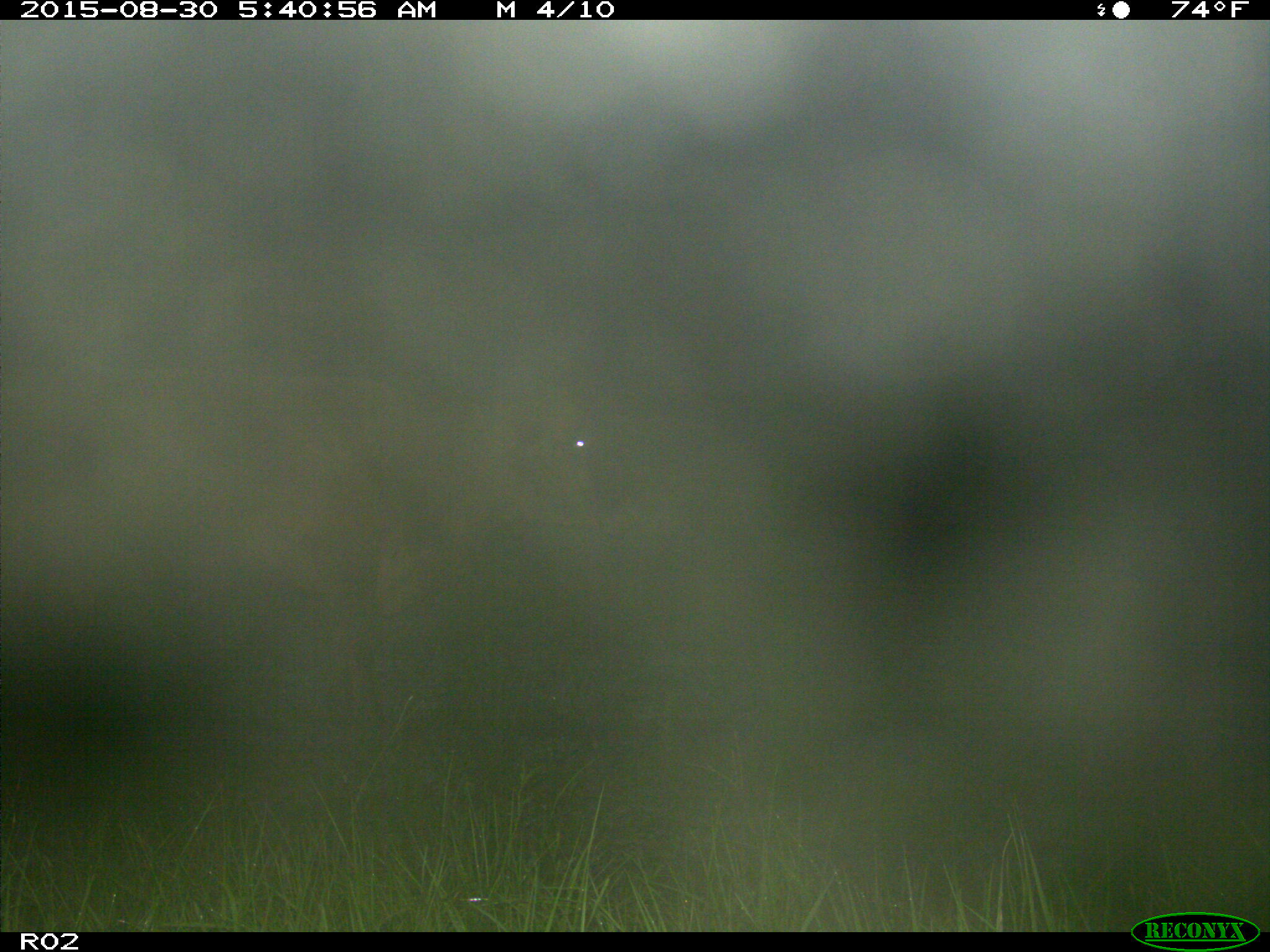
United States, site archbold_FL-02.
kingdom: Animalia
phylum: Chordata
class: Mammalia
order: Artiodactyla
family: Bovidae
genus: Bos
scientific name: Bos taurus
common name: domestic cow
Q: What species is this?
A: Bos taurus (domestic cow).